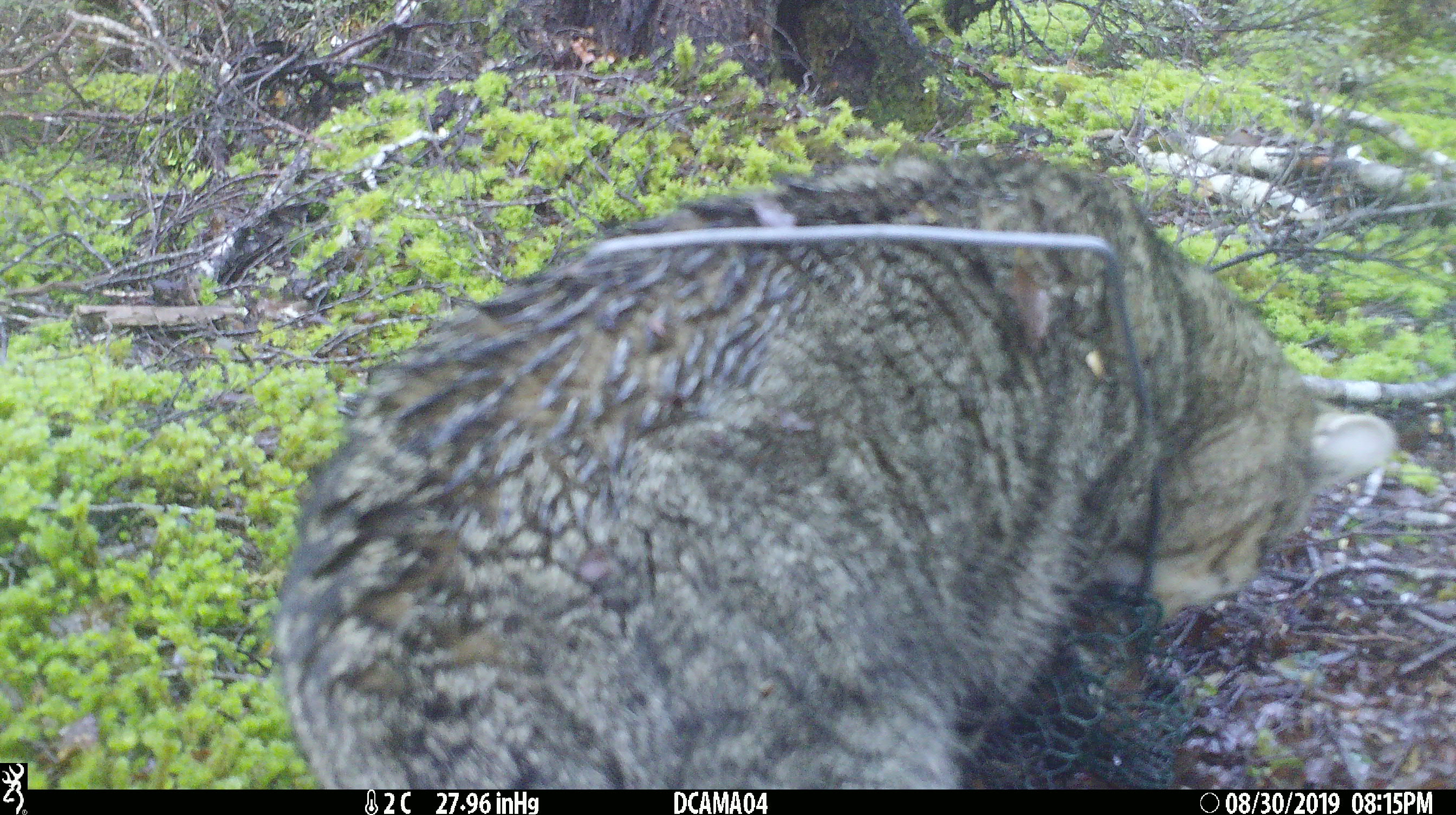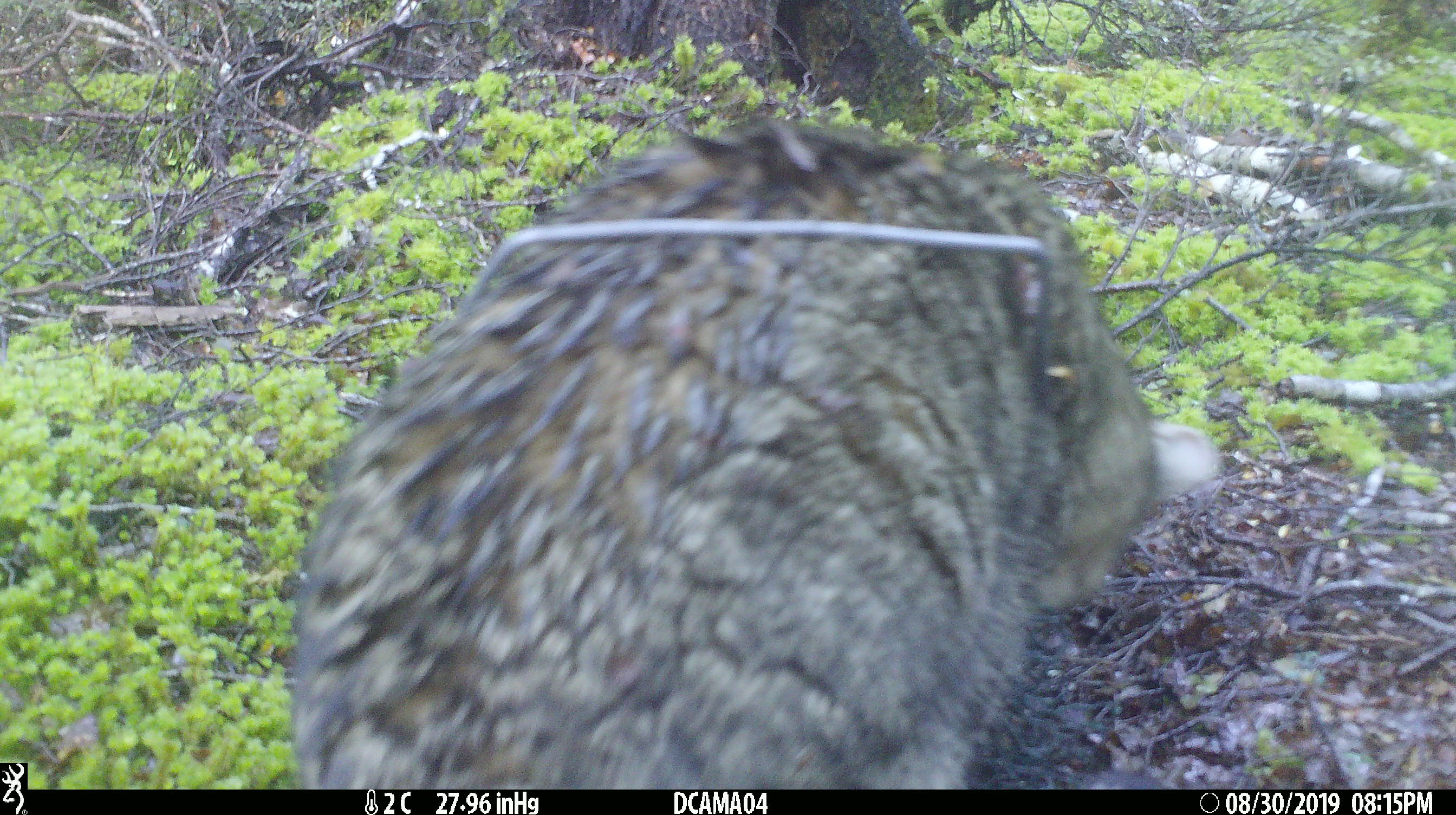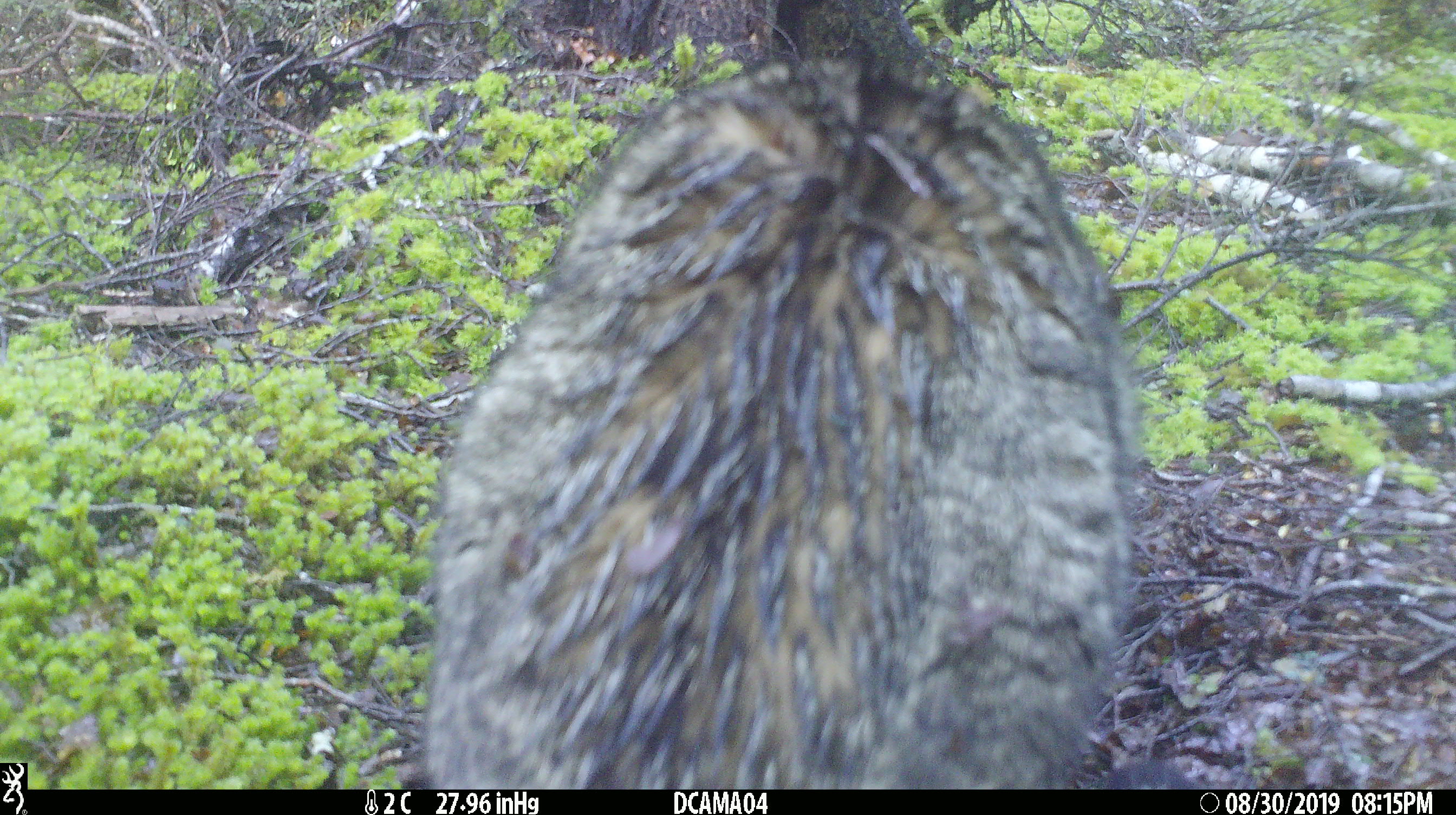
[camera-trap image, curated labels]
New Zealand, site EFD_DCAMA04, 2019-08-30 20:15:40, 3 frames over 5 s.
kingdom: Animalia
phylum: Chordata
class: Mammalia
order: Carnivora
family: Felidae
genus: Felis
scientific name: Felis catus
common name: domestic cat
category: cat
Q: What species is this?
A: Cat (domestic cat) (Felis catus).